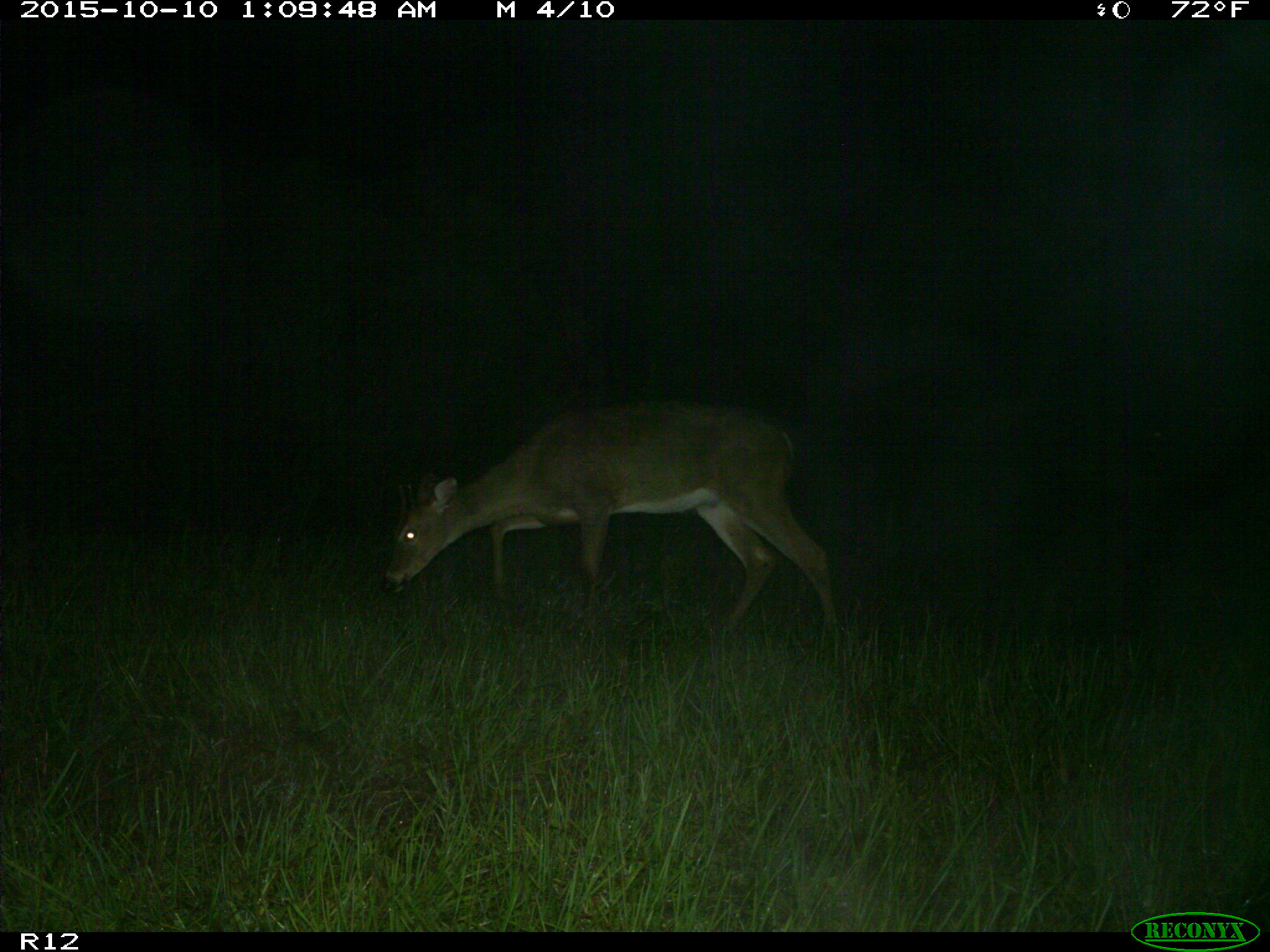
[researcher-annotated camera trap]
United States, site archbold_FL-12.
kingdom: Animalia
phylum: Chordata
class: Mammalia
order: Artiodactyla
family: Cervidae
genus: Odocoileus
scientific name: Odocoileus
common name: deer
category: unidentified deer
Unidentified deer (deer) (Odocoileus).